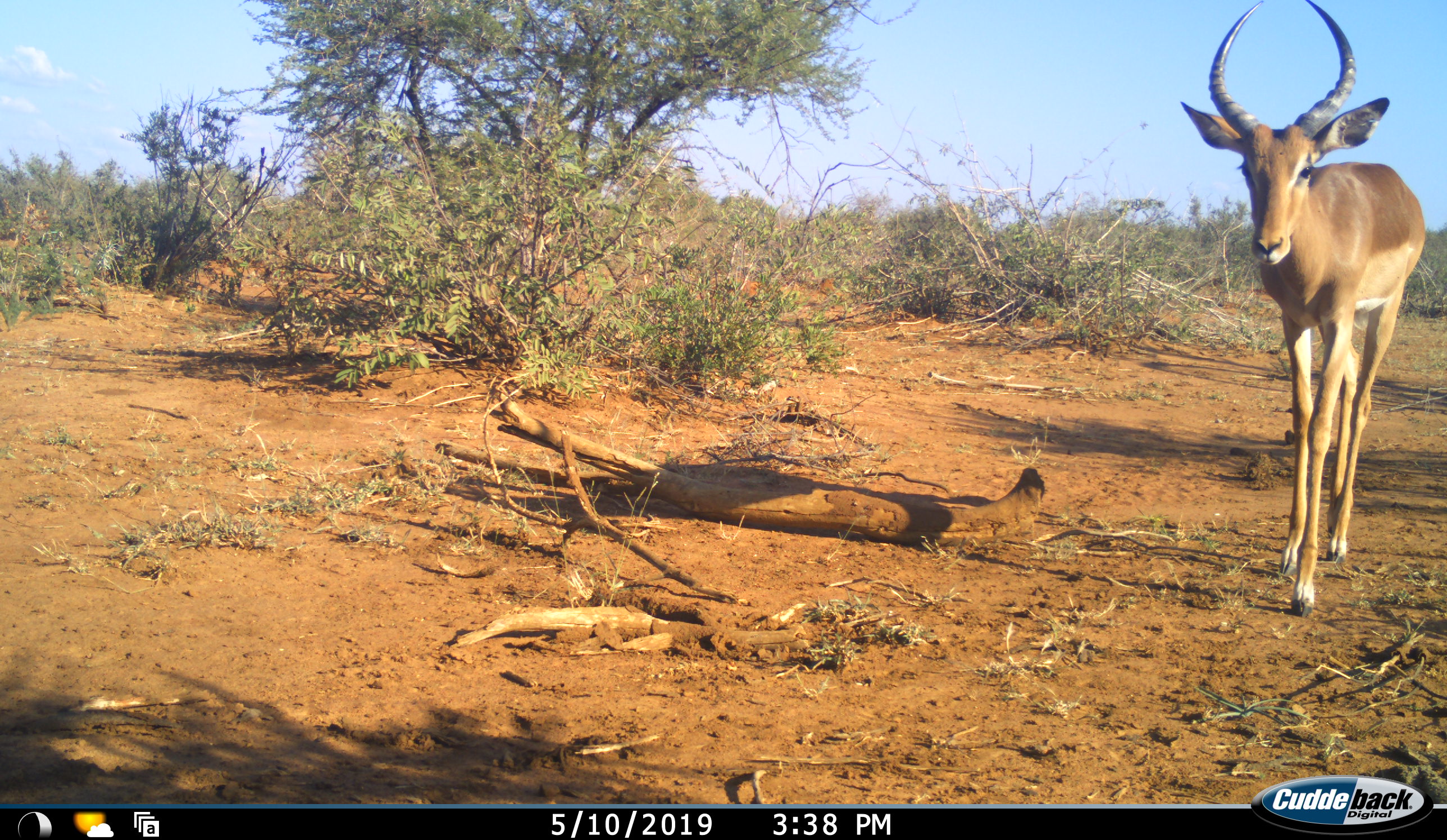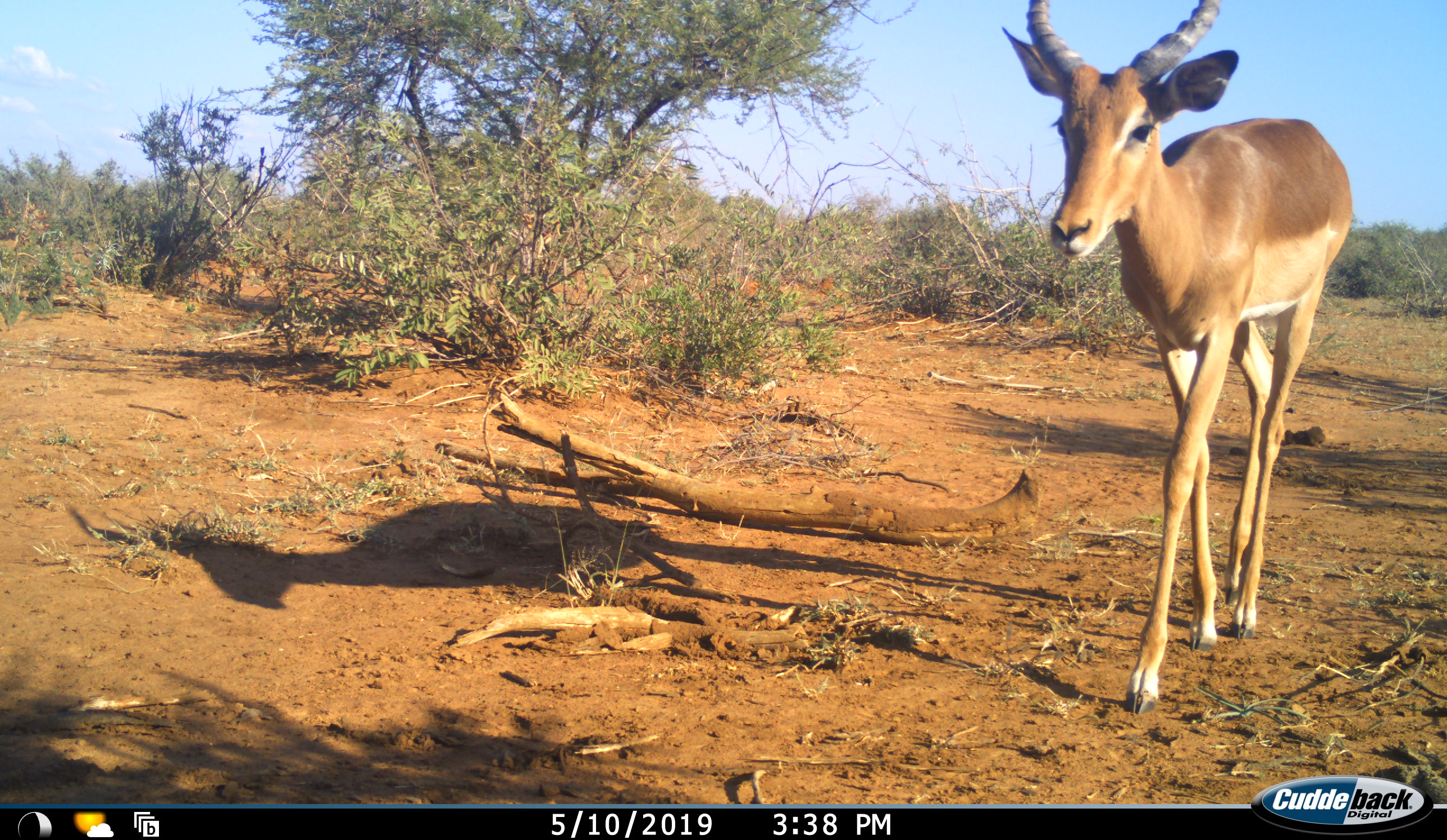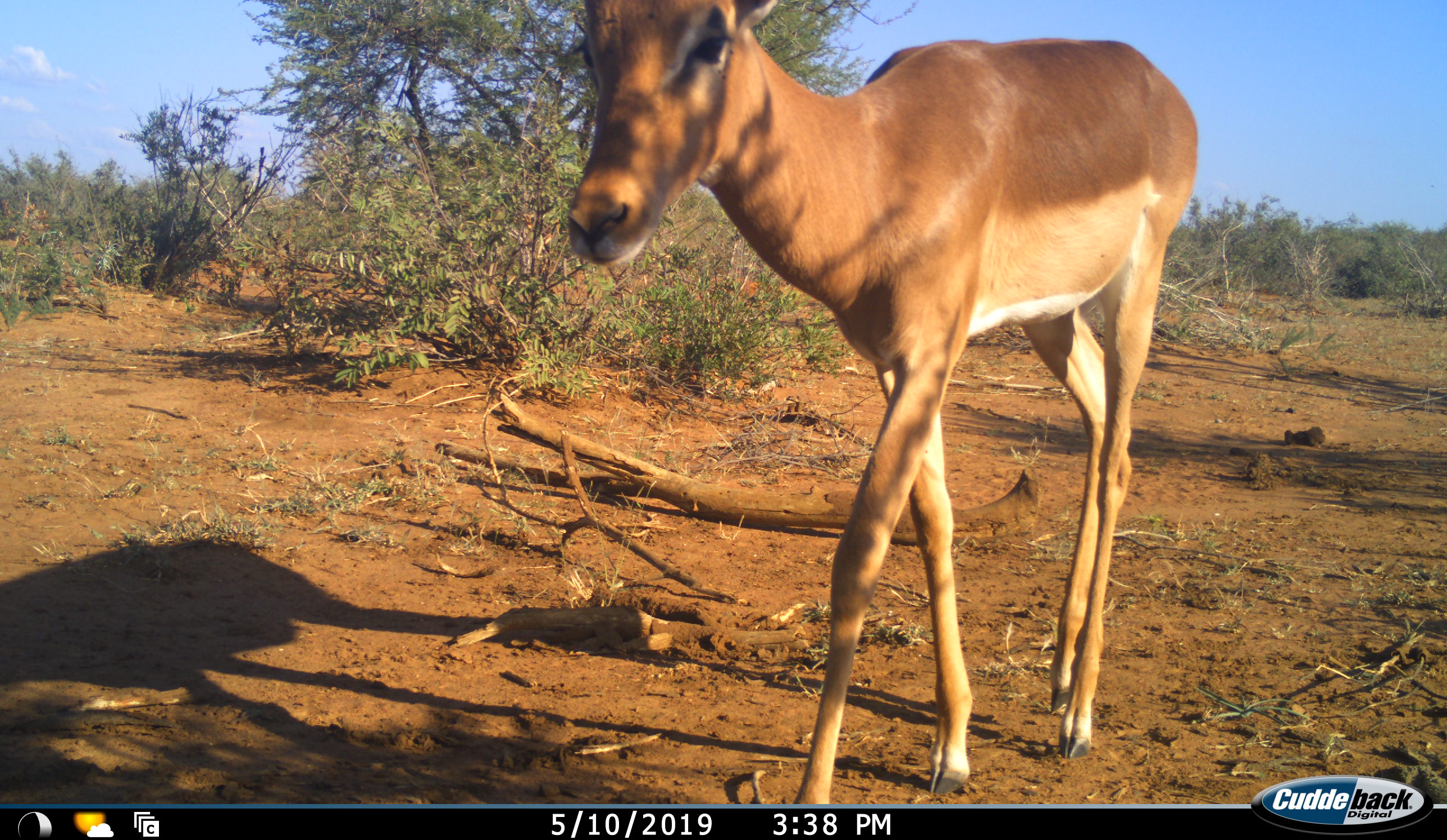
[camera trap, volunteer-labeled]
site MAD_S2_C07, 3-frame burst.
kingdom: Animalia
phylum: Chordata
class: Mammalia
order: Artiodactyla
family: Bovidae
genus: Aepyceros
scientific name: Aepyceros melampus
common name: impala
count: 1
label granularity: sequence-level